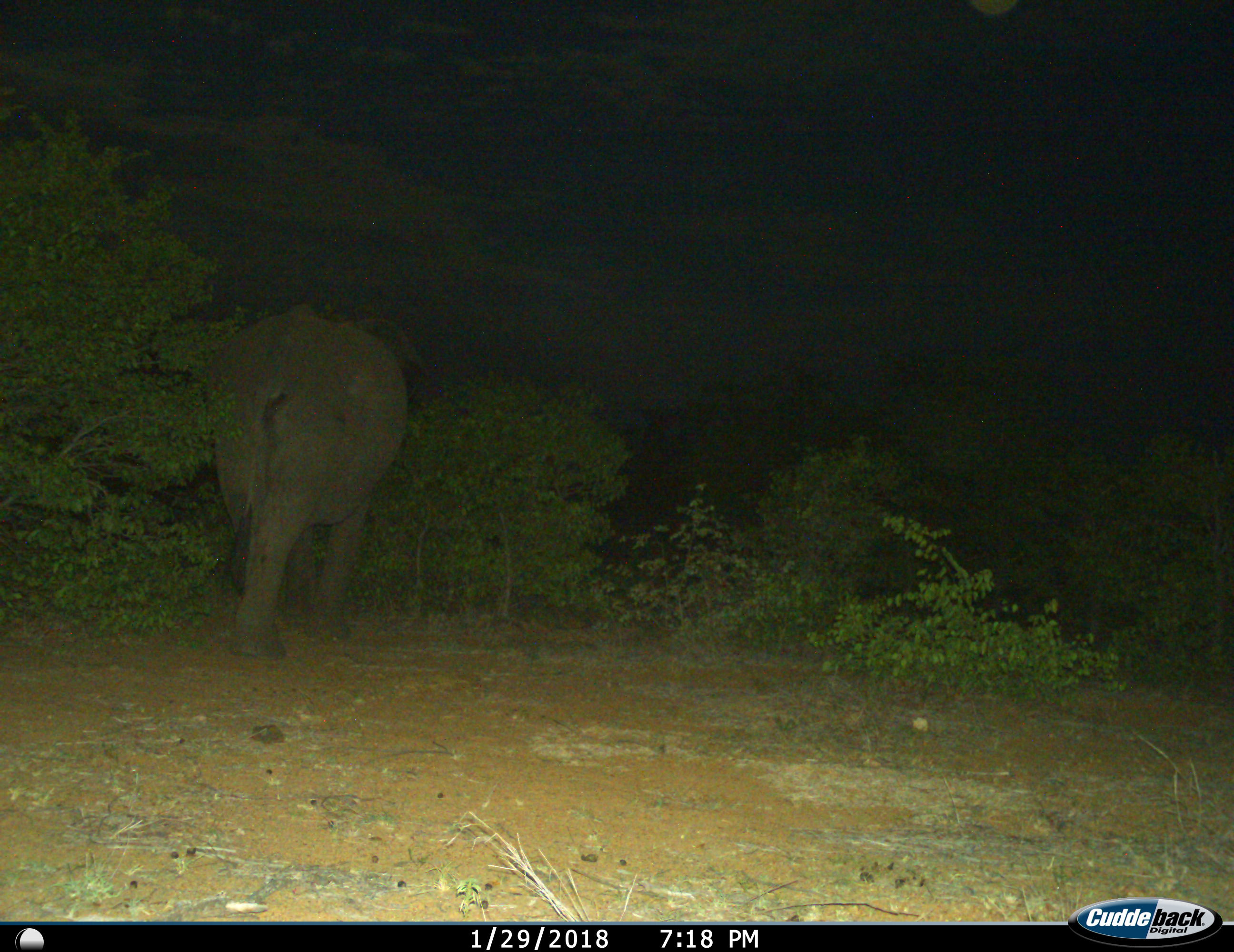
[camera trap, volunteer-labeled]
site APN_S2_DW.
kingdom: Animalia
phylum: Chordata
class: Mammalia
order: Proboscidea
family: Elephantidae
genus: Loxodonta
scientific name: Loxodonta africana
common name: african bush elephant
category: elephant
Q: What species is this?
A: Elephant (african bush elephant) (Loxodonta africana).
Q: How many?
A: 1.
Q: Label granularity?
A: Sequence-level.